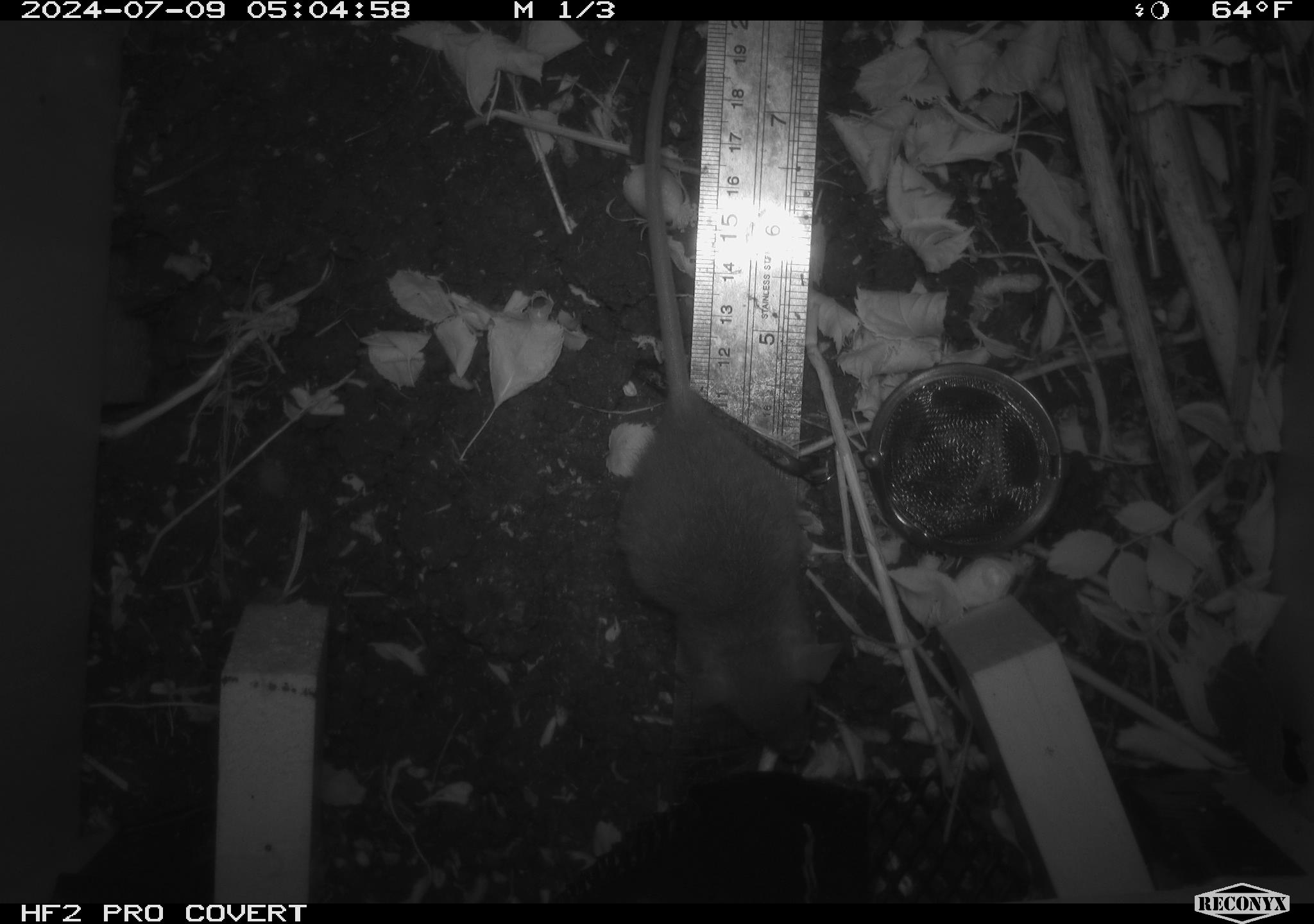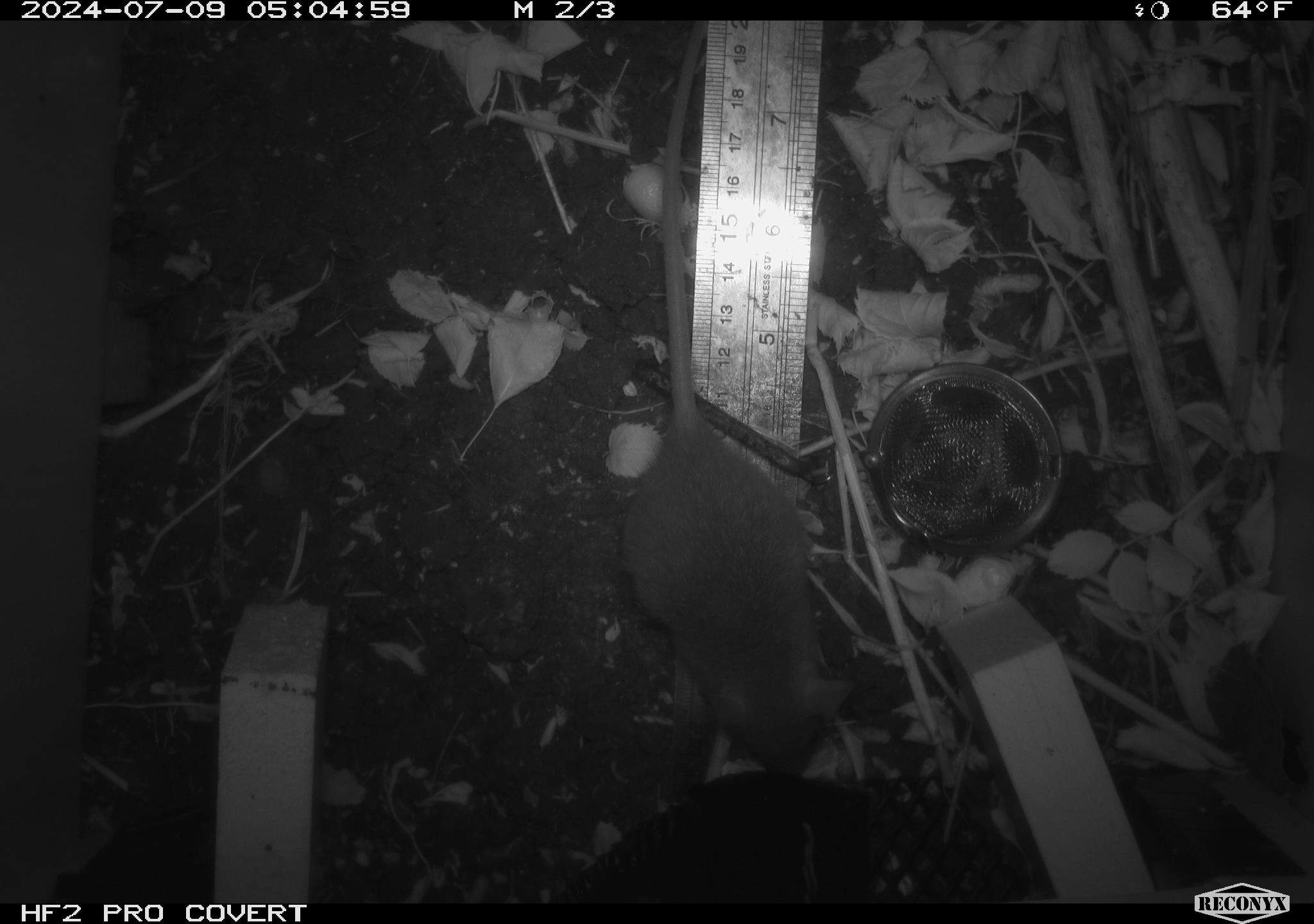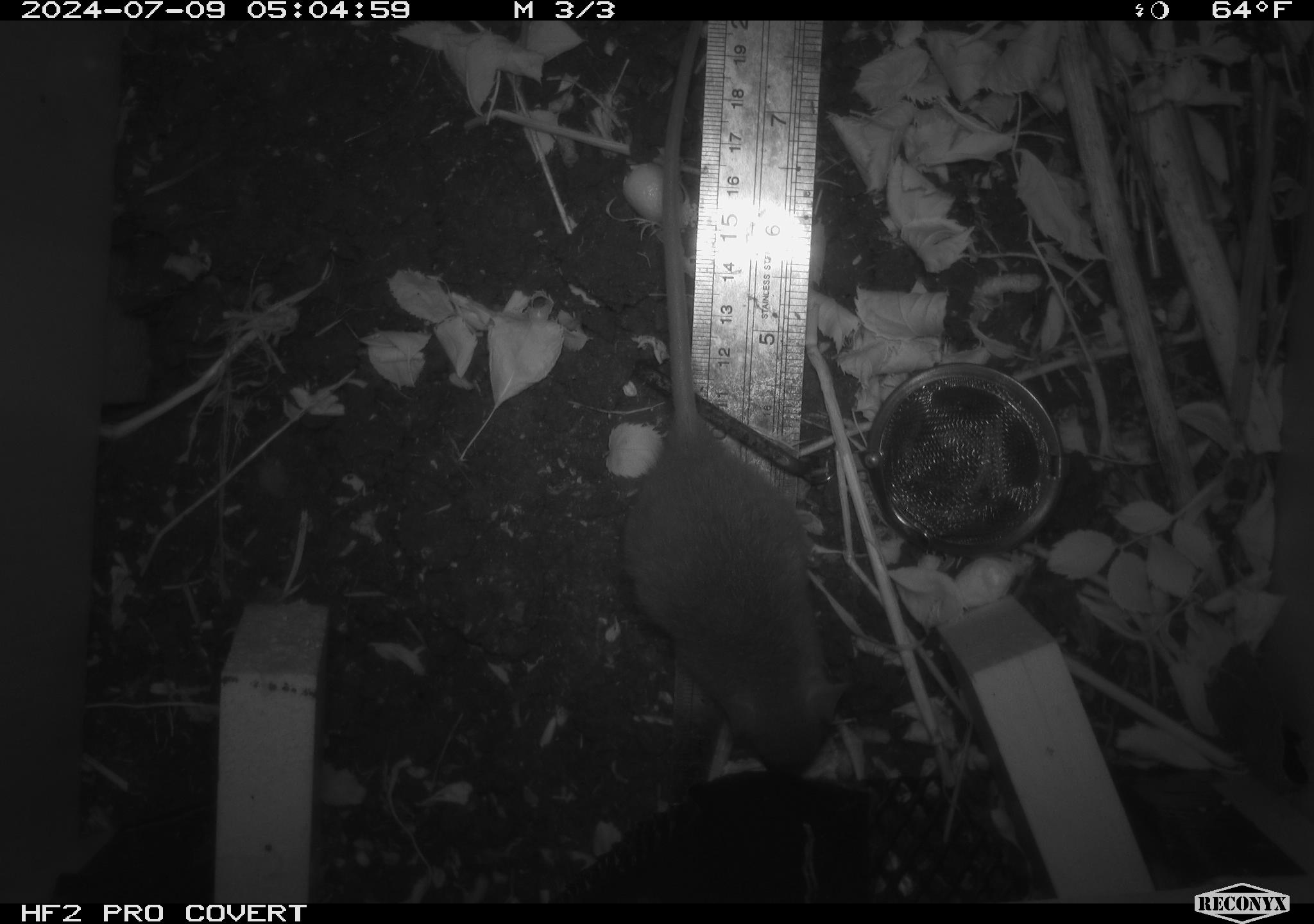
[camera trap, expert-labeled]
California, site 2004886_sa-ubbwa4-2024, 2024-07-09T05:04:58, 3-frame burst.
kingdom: Animalia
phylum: Chordata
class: Mammalia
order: Rodentia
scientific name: Rodentia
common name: woodrat or rat or mouse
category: woodrat or rat or mouse species